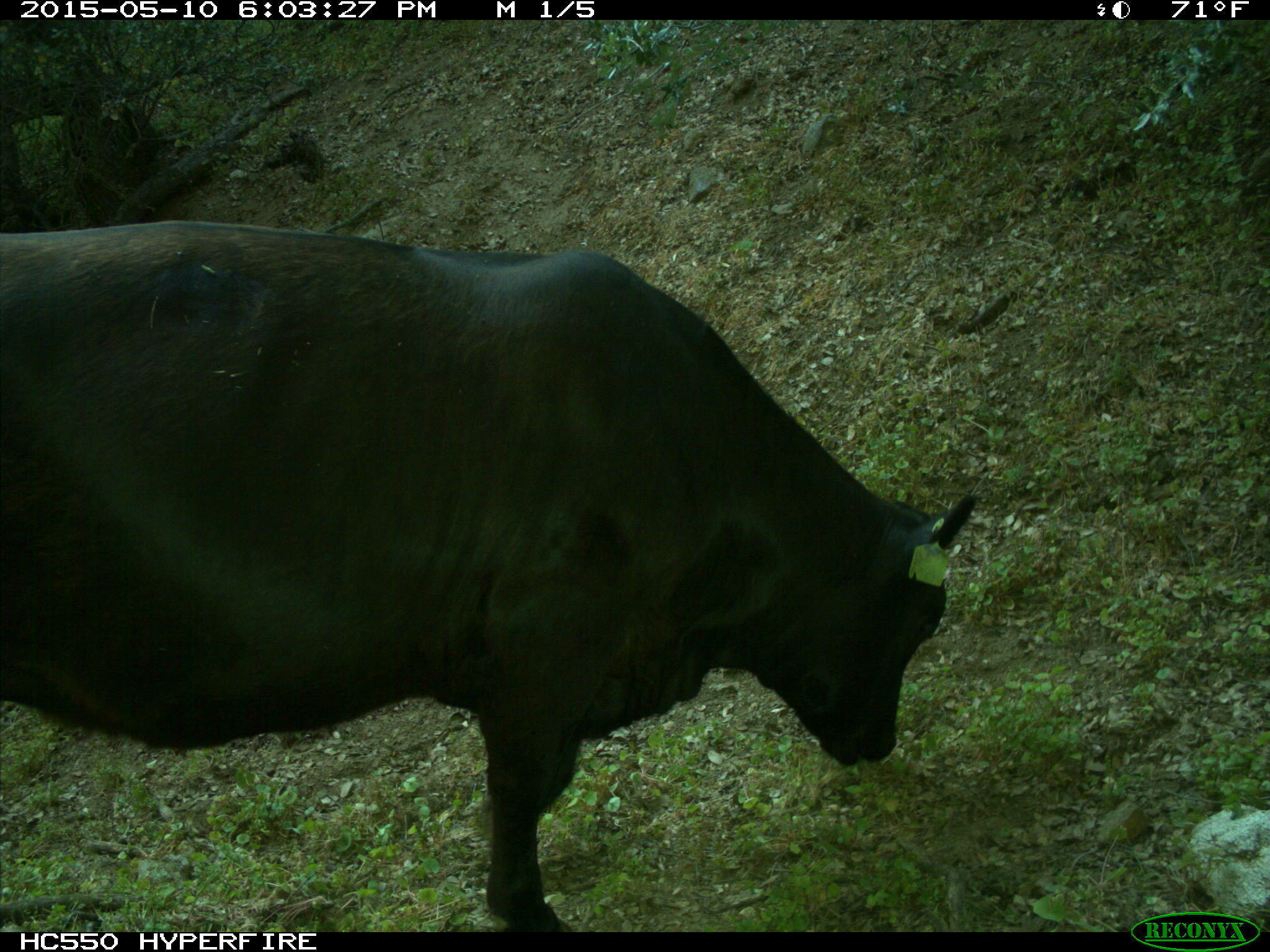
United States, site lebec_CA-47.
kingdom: Animalia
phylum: Chordata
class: Mammalia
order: Artiodactyla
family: Bovidae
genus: Bos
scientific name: Bos taurus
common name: domestic cow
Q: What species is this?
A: Bos taurus (domestic cow).